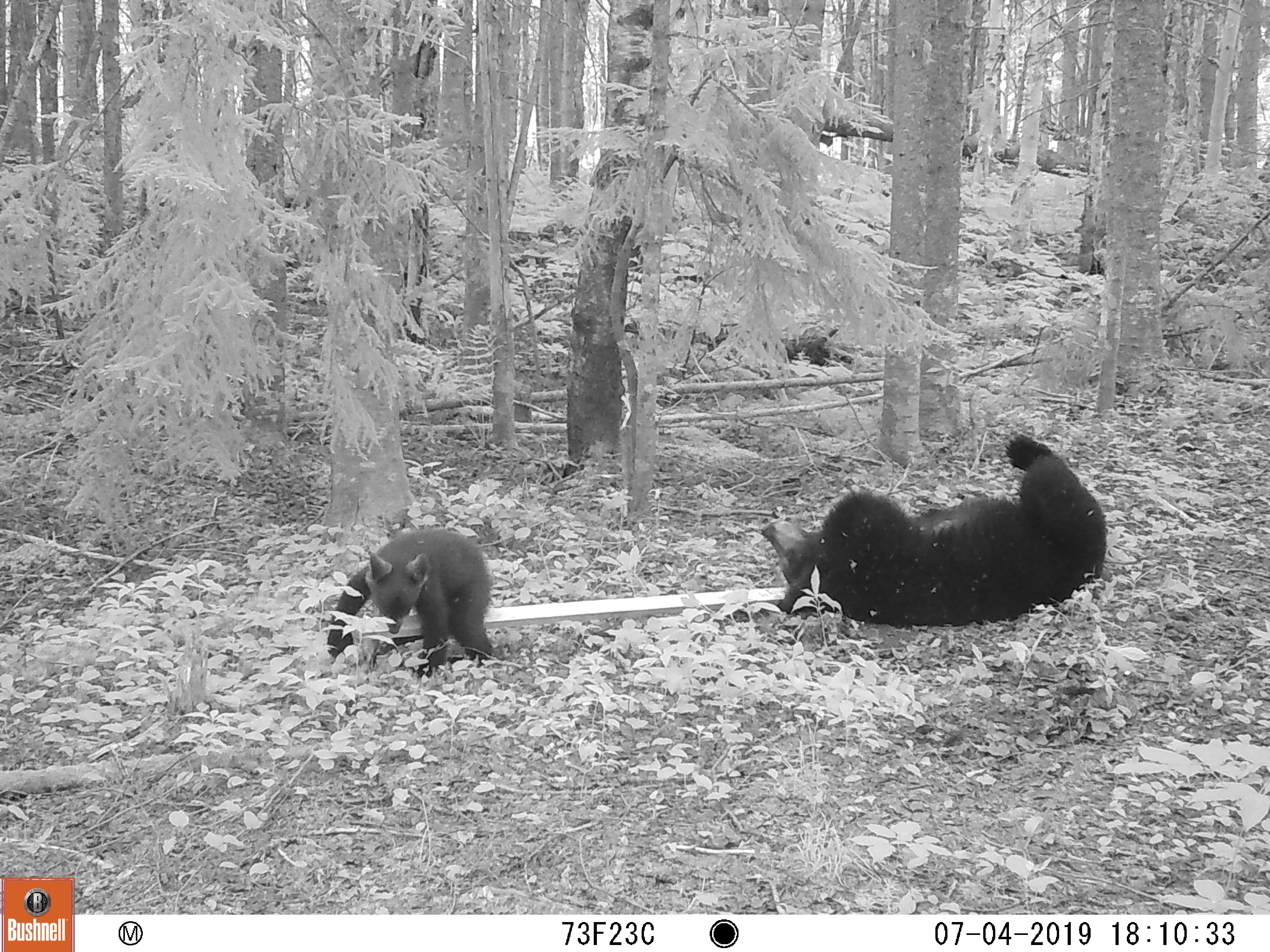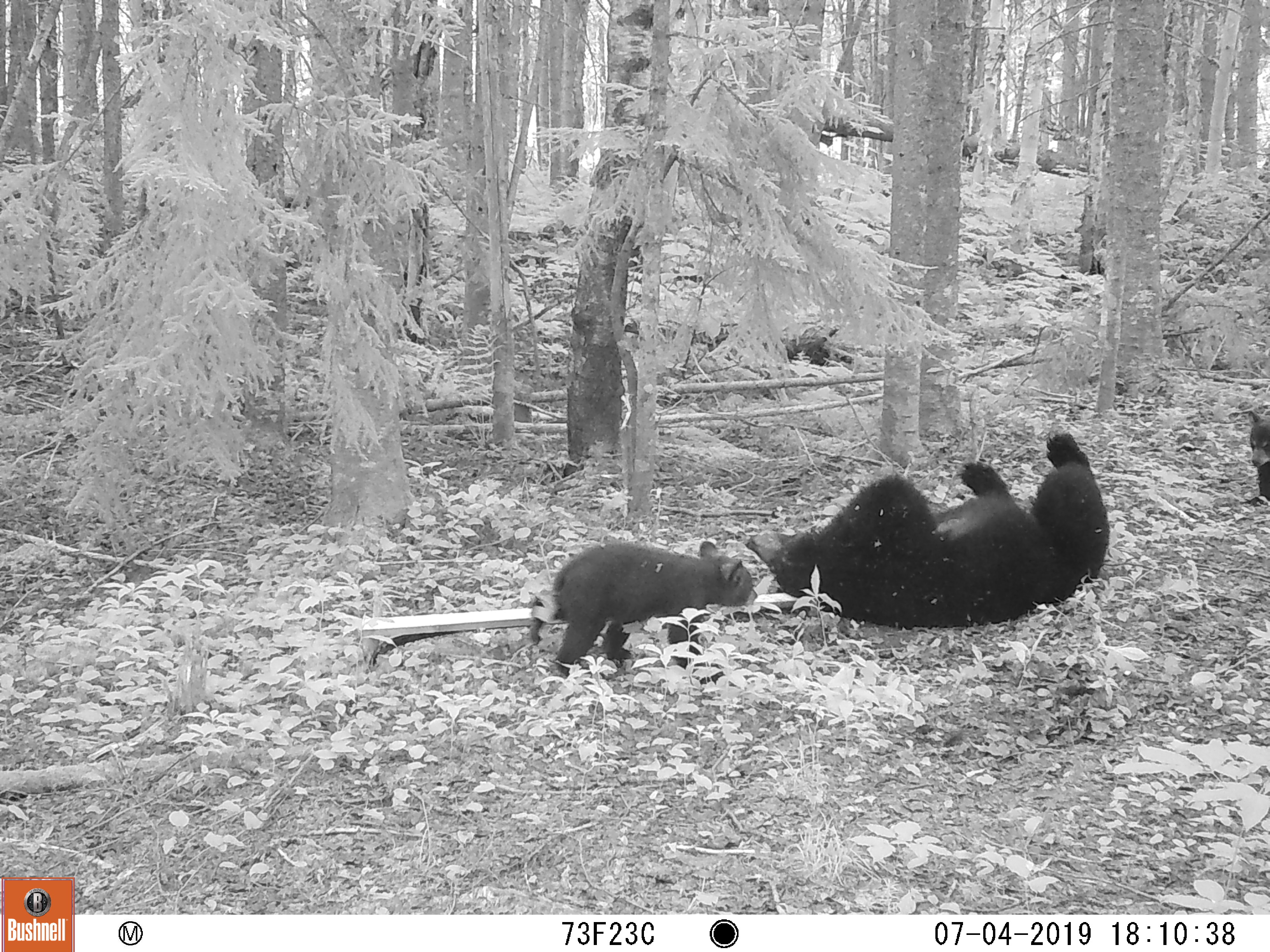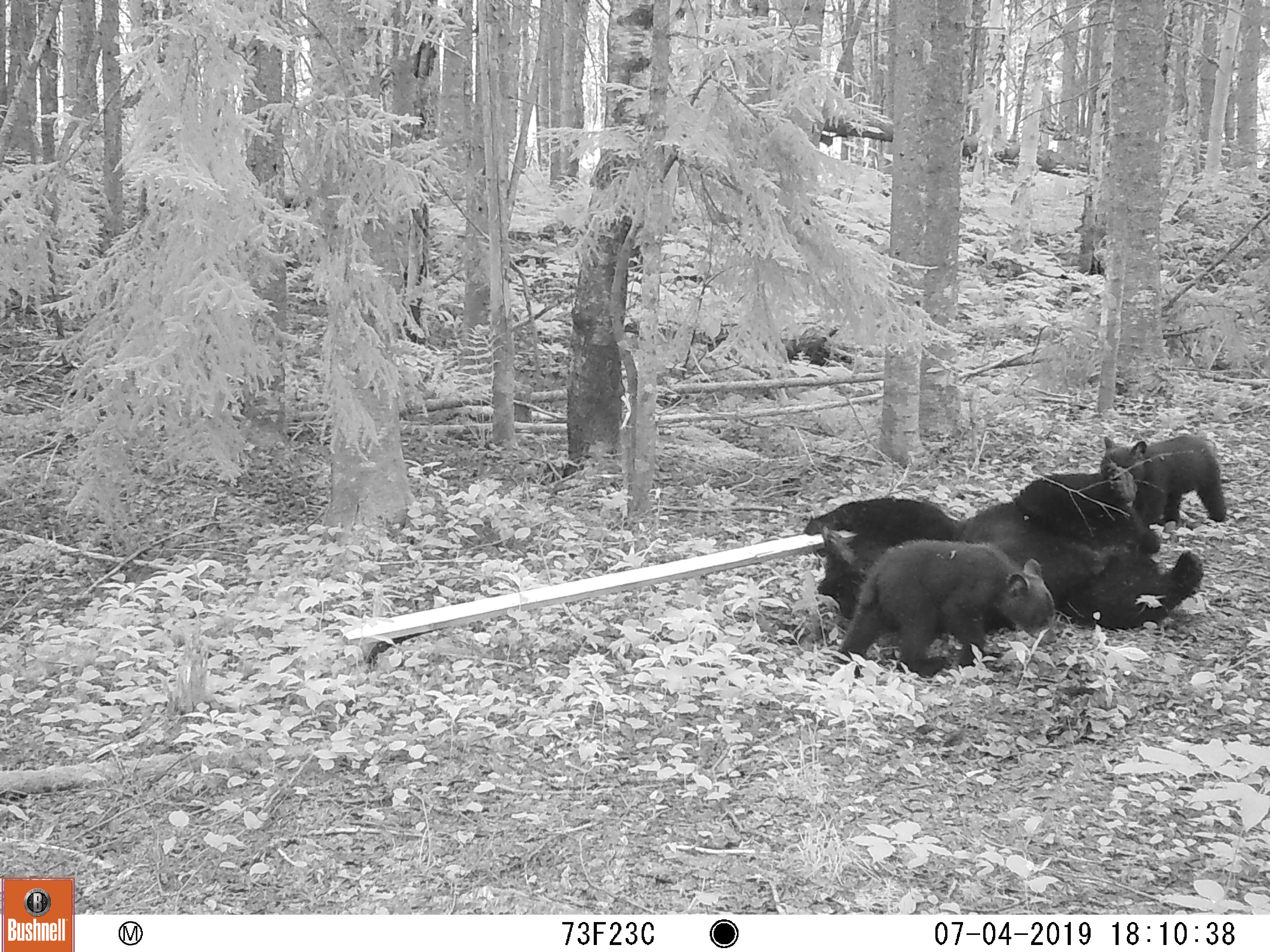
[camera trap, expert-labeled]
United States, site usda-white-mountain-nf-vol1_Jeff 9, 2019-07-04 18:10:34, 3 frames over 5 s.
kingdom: Animalia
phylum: Chordata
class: Mammalia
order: Carnivora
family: Ursidae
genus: Ursus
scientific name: Ursus americanus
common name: black bear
Black bear (Ursus americanus).